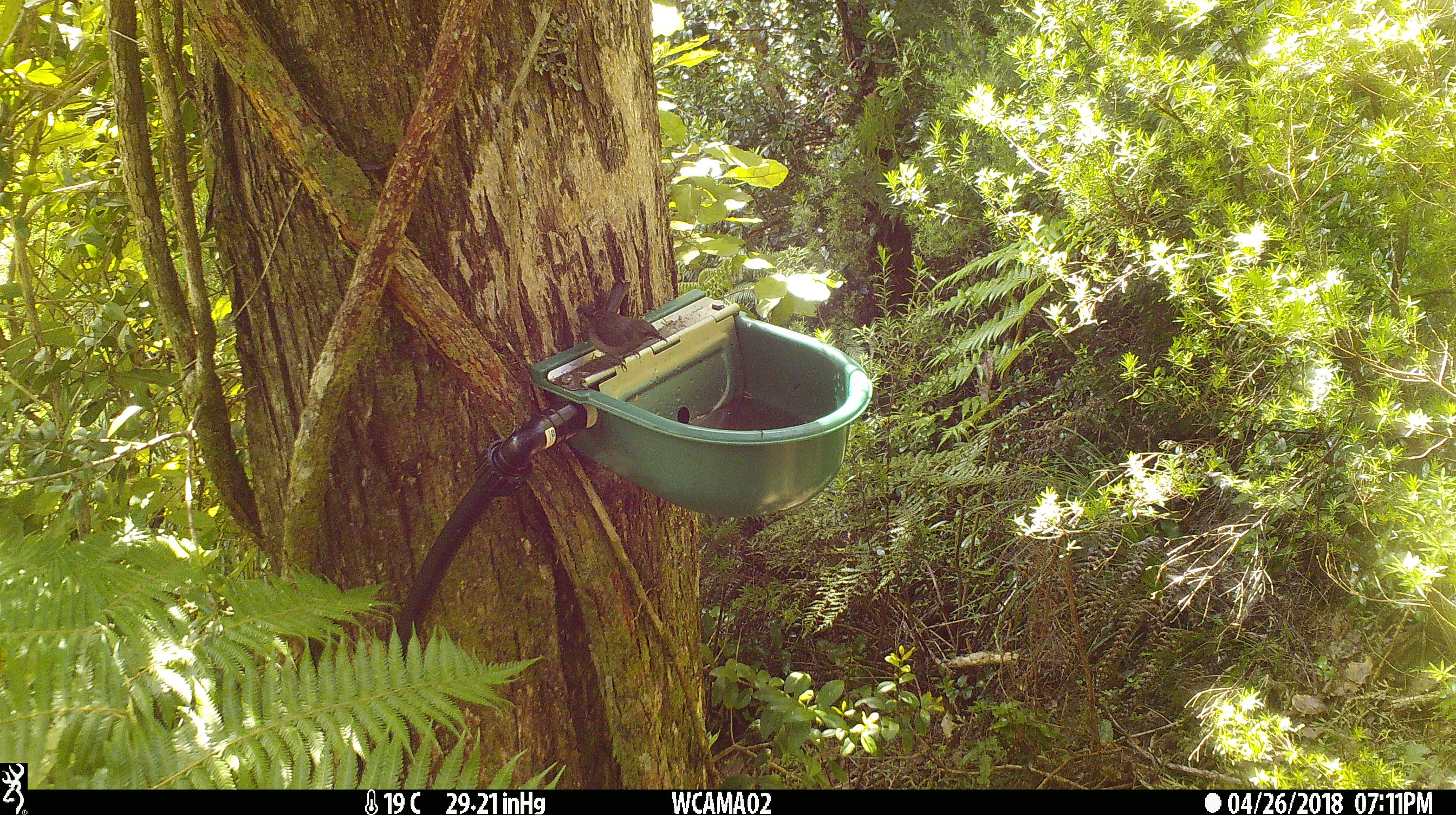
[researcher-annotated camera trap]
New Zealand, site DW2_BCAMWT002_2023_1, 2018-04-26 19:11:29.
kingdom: Animalia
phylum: Chordata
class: Aves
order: Passeriformes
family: Meliphagidae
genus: Anthornis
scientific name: Anthornis melanura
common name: new zealand bellbird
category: bellbird